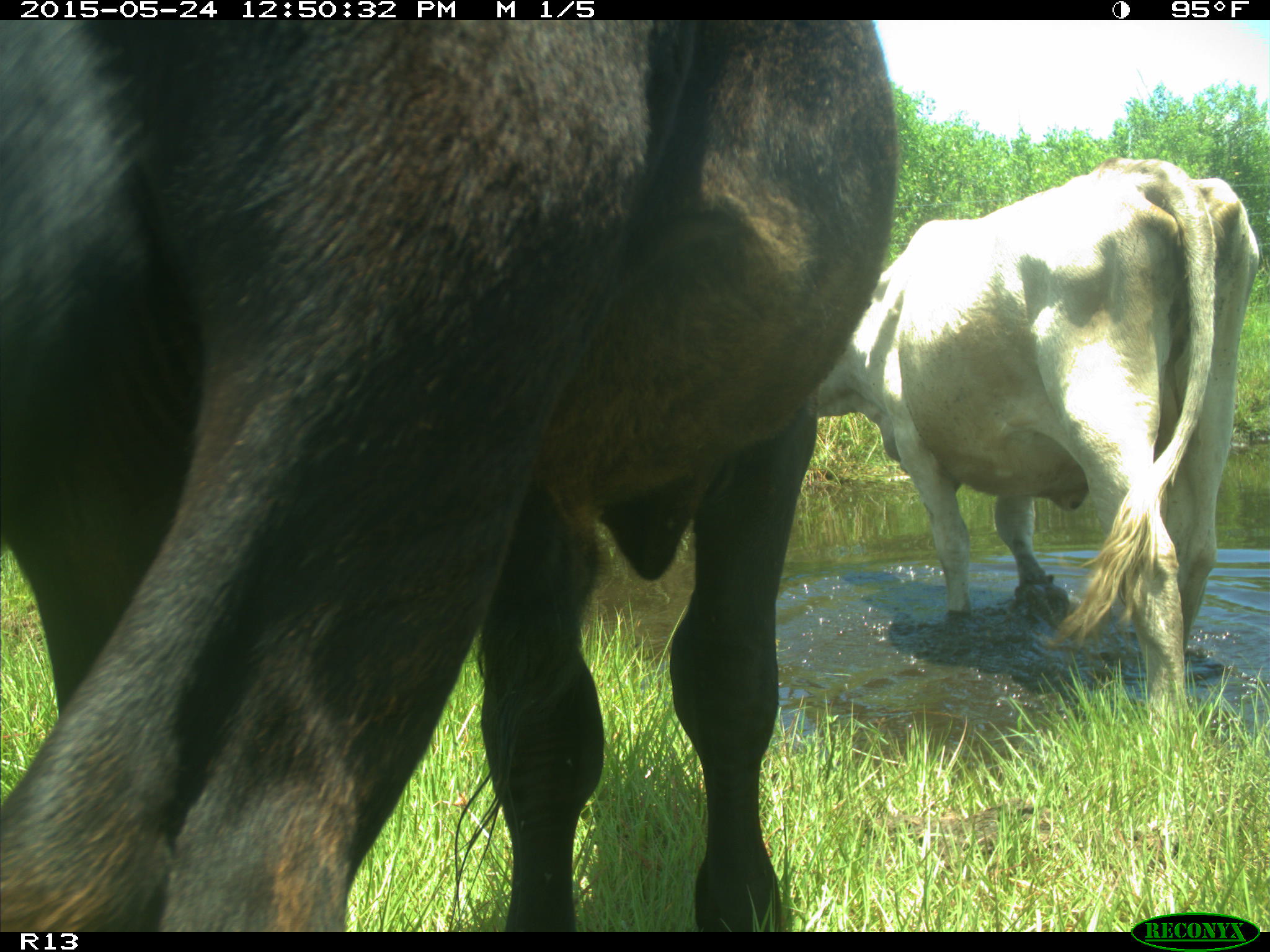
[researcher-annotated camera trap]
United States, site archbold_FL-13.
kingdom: Animalia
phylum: Chordata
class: Mammalia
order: Artiodactyla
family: Bovidae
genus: Bos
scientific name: Bos taurus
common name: domestic cow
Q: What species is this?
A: Bos taurus (domestic cow).